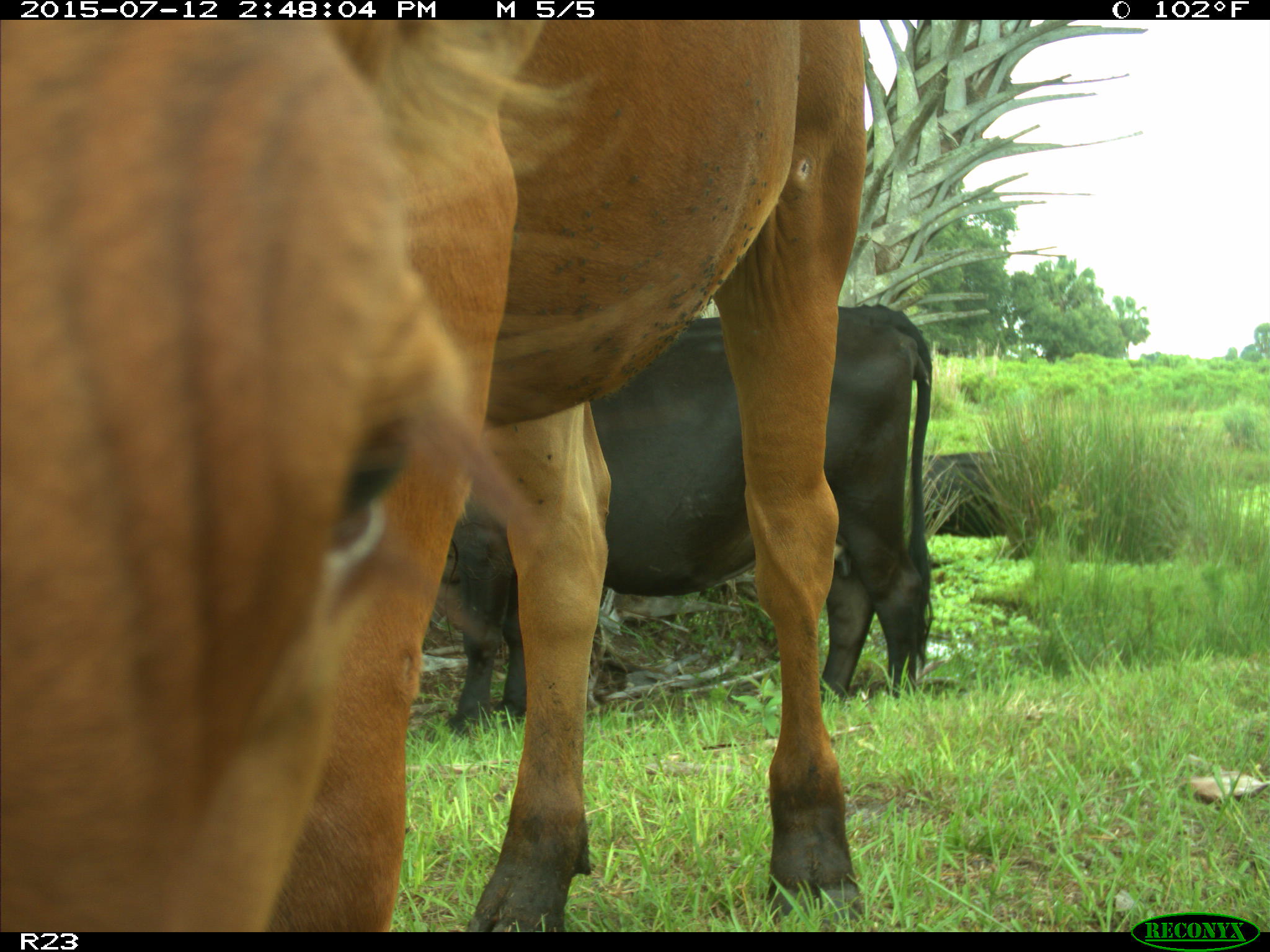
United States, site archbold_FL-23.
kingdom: Animalia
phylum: Chordata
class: Mammalia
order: Artiodactyla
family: Bovidae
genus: Bos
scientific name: Bos taurus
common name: domestic cow